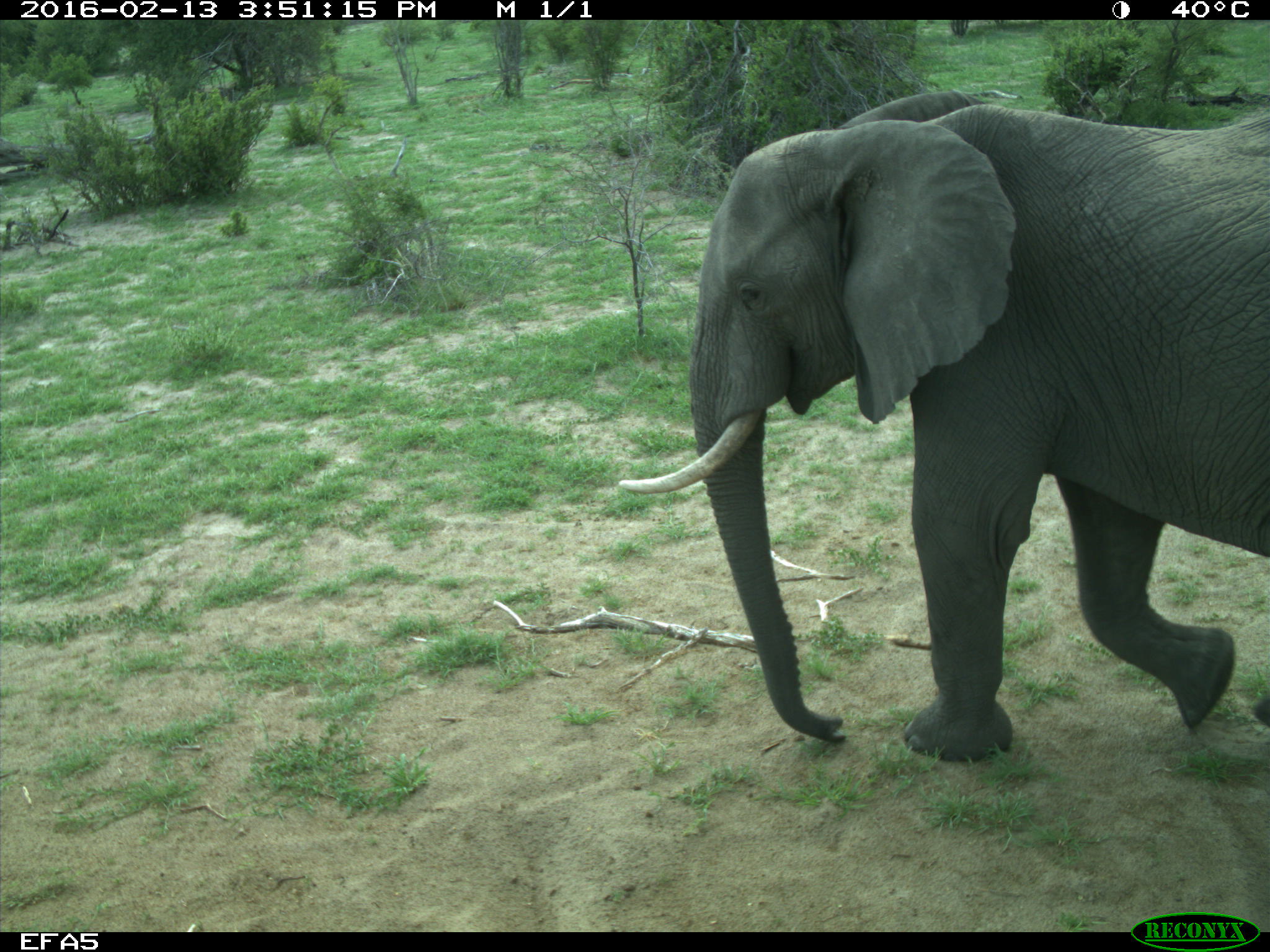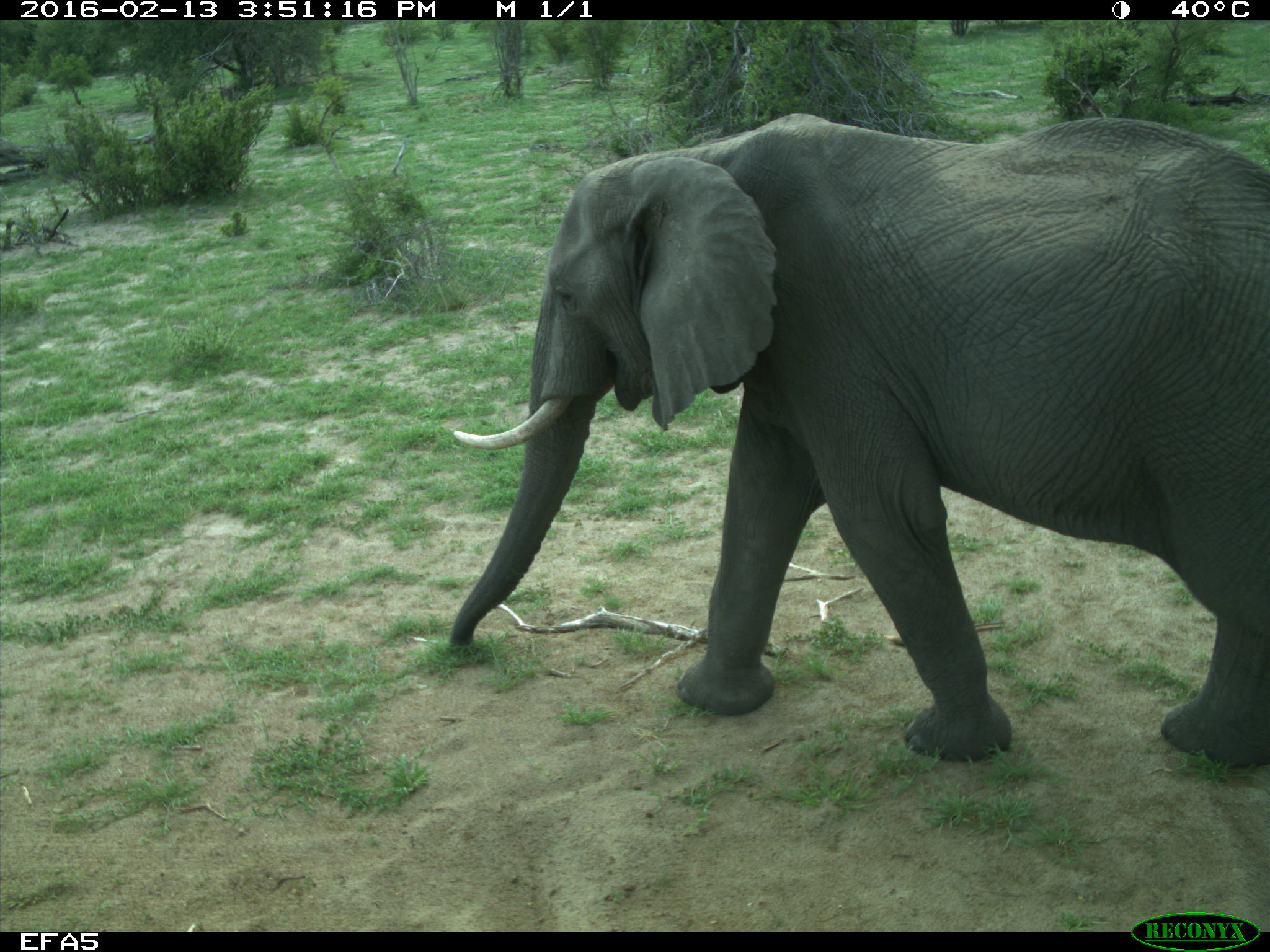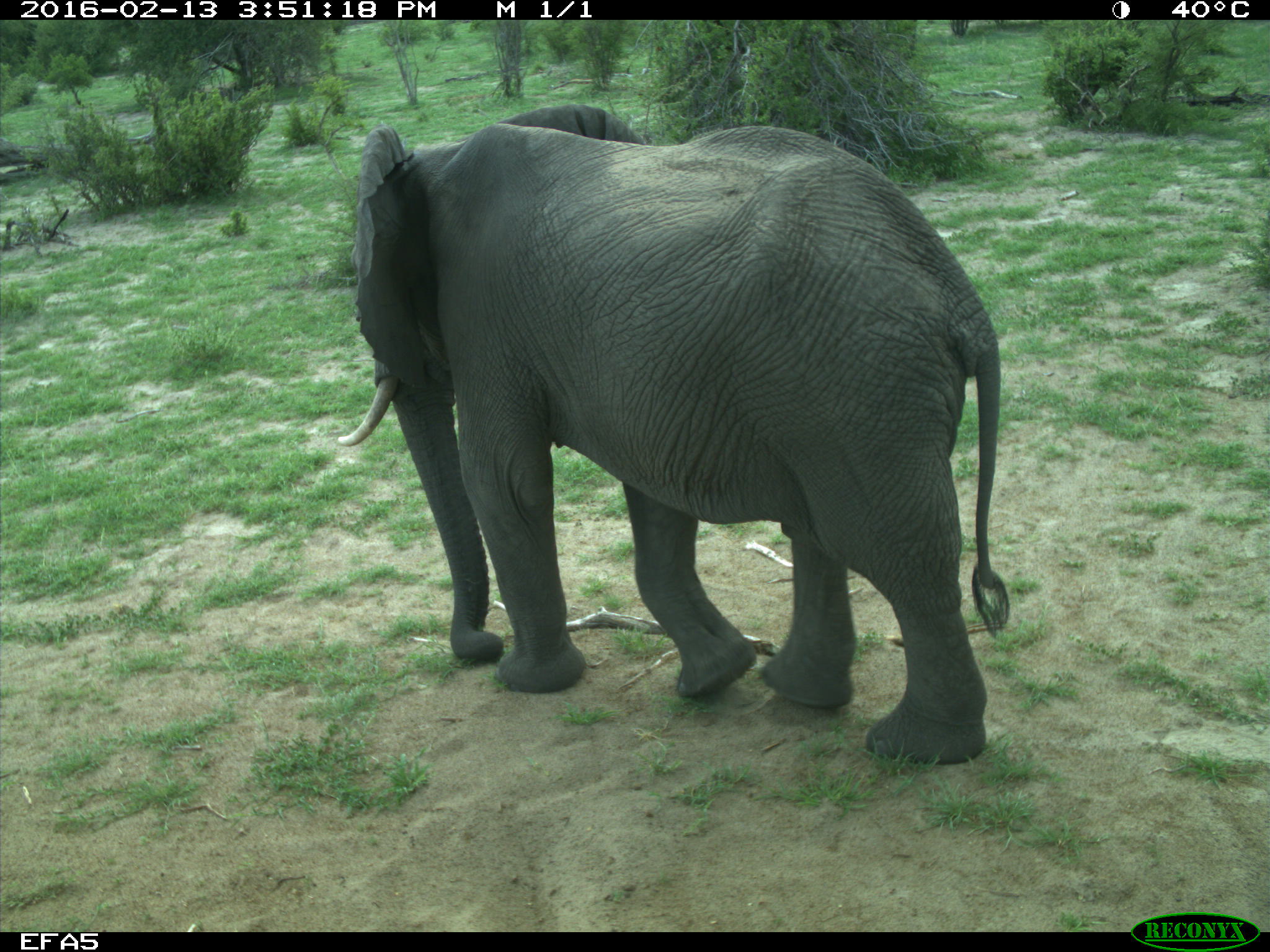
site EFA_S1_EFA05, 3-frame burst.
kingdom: Animalia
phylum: Chordata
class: Mammalia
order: Proboscidea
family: Elephantidae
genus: Loxodonta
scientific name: Loxodonta africana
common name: african bush elephant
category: elephant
Elephant (african bush elephant) (Loxodonta africana), count 1. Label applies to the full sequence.